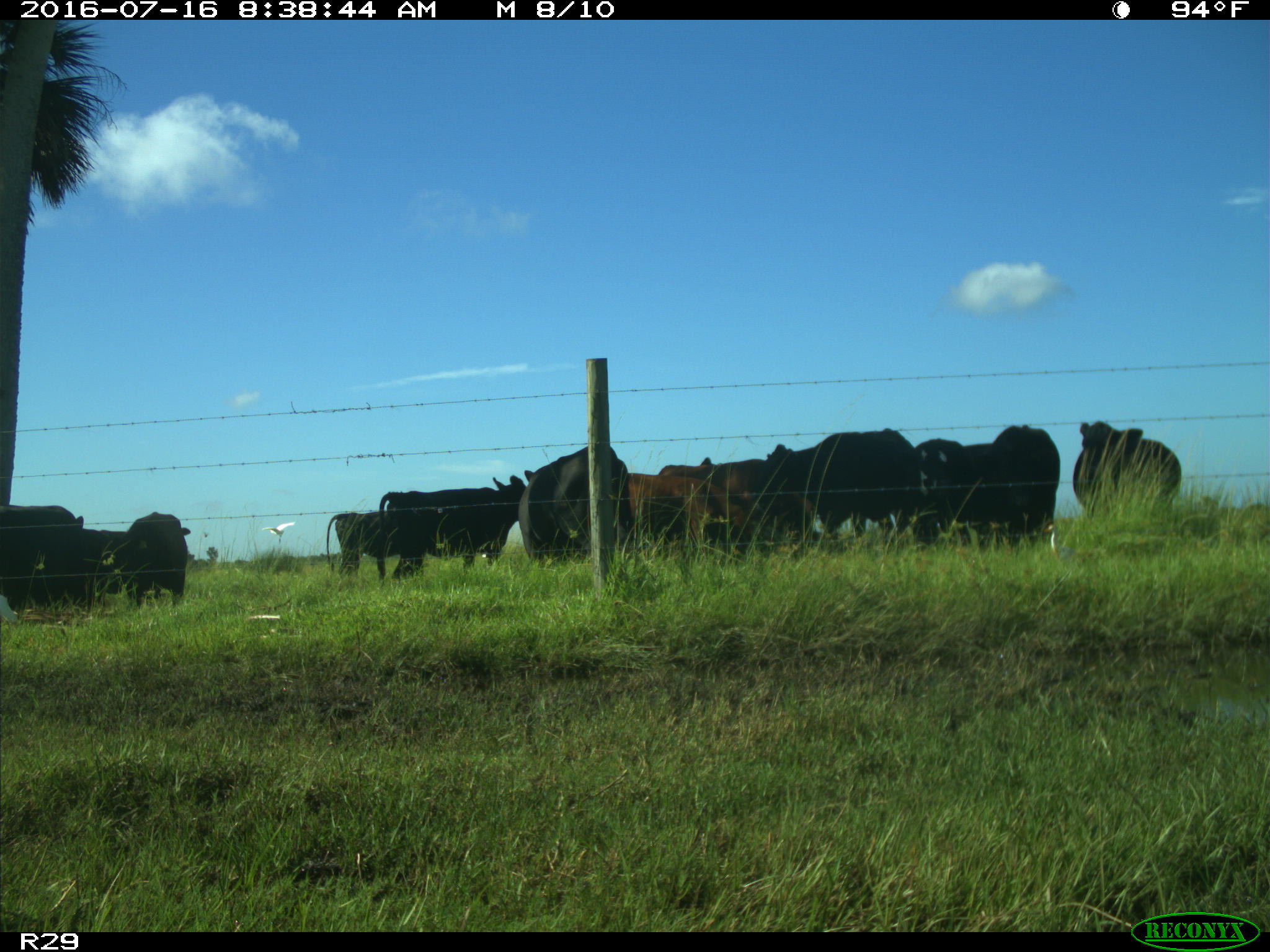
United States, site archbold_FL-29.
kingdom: Animalia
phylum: Chordata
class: Mammalia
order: Artiodactyla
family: Bovidae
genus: Bos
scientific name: Bos taurus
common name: domestic cow